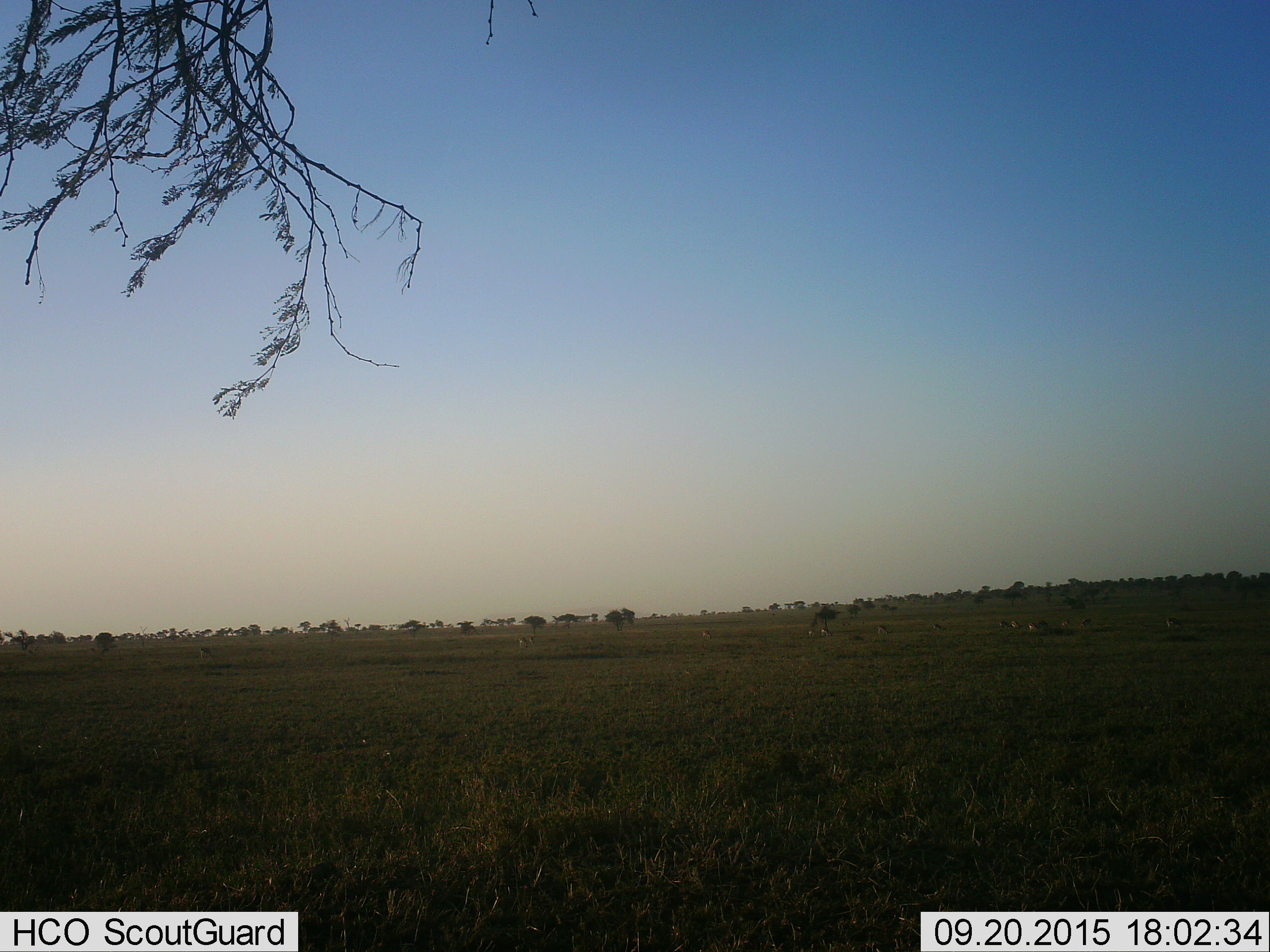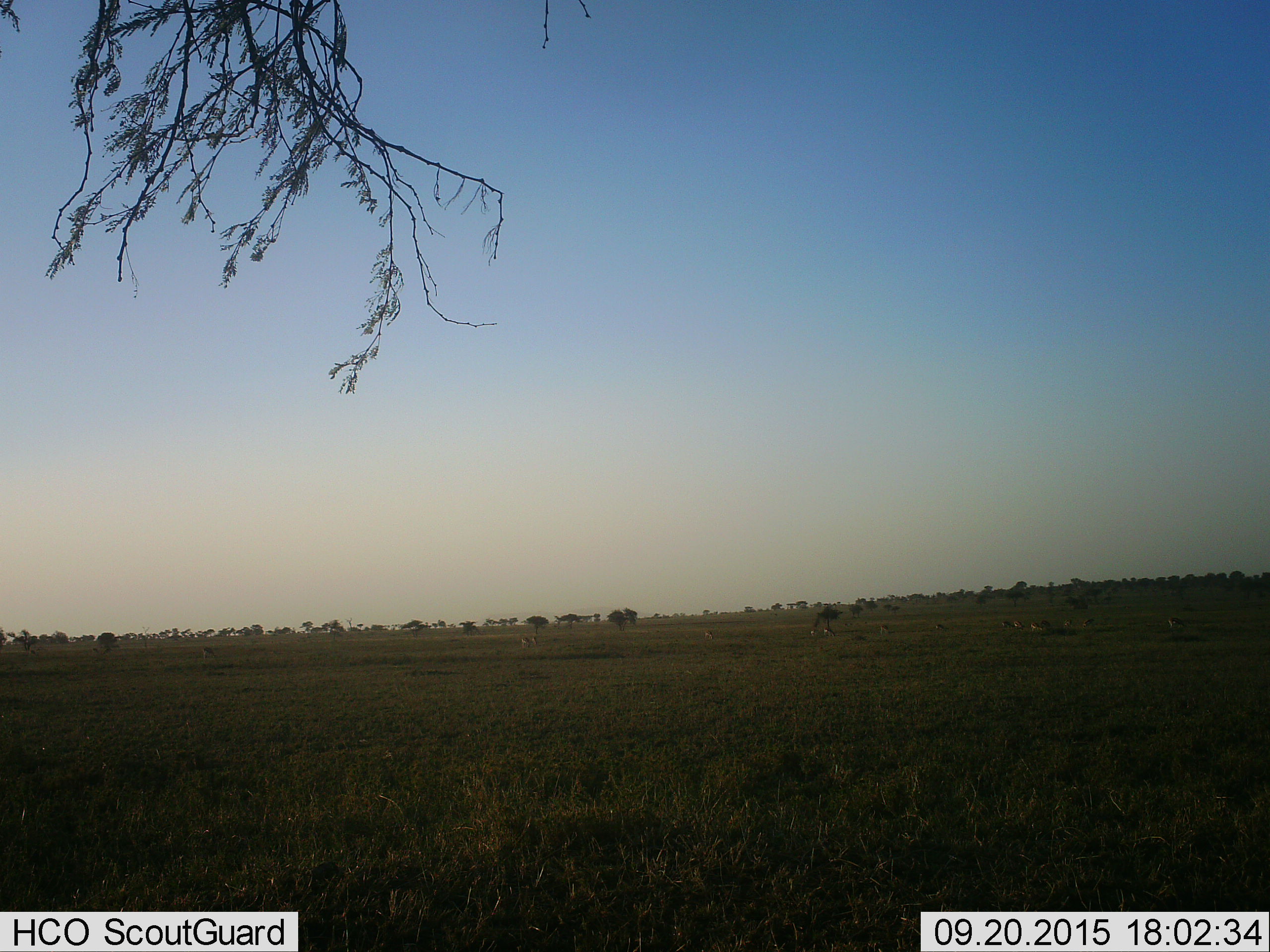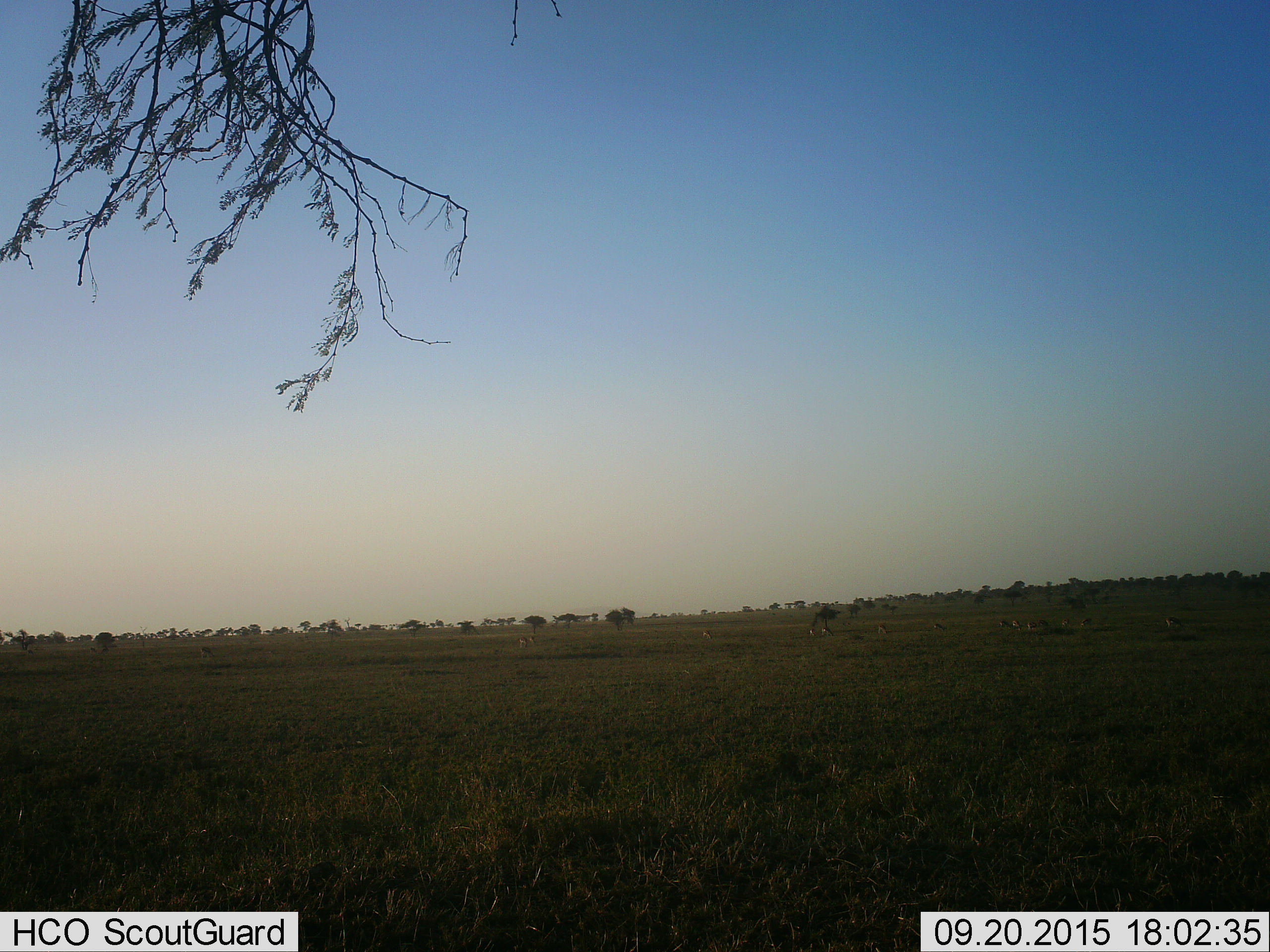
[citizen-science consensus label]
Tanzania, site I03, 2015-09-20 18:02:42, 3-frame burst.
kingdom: Animalia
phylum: Chordata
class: Mammalia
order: Artiodactyla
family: Bovidae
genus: Eudorcas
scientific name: Eudorcas thomsonii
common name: thomson's gazelle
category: gazellethomsons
Gazellethomsons (thomson's gazelle) (Eudorcas thomsonii), count 11-50. Behavior (volunteer vote fractions): standing 62%, resting 12%, moving 25%, interacting 0%. Young present (vote fraction): 25%. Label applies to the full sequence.